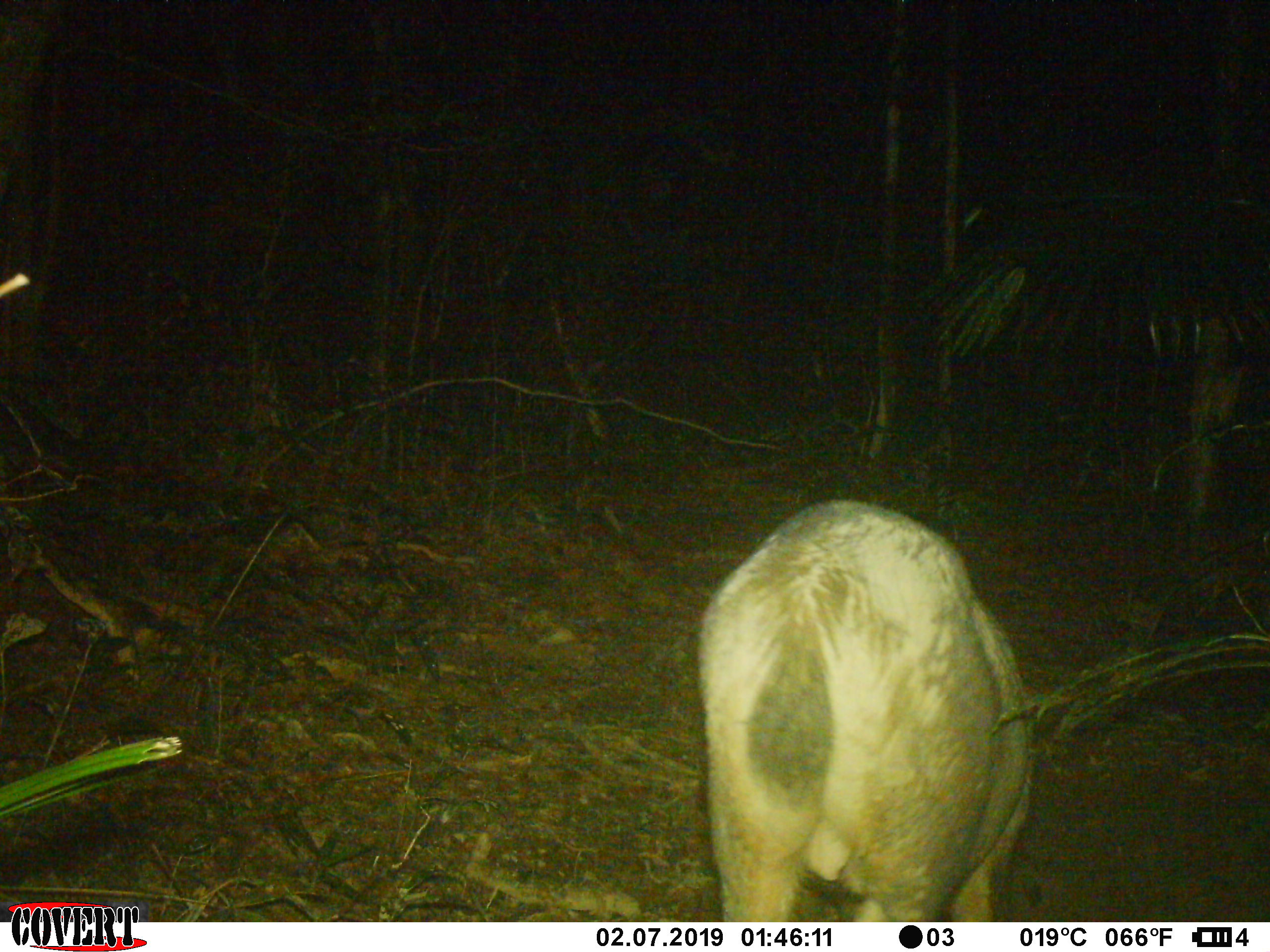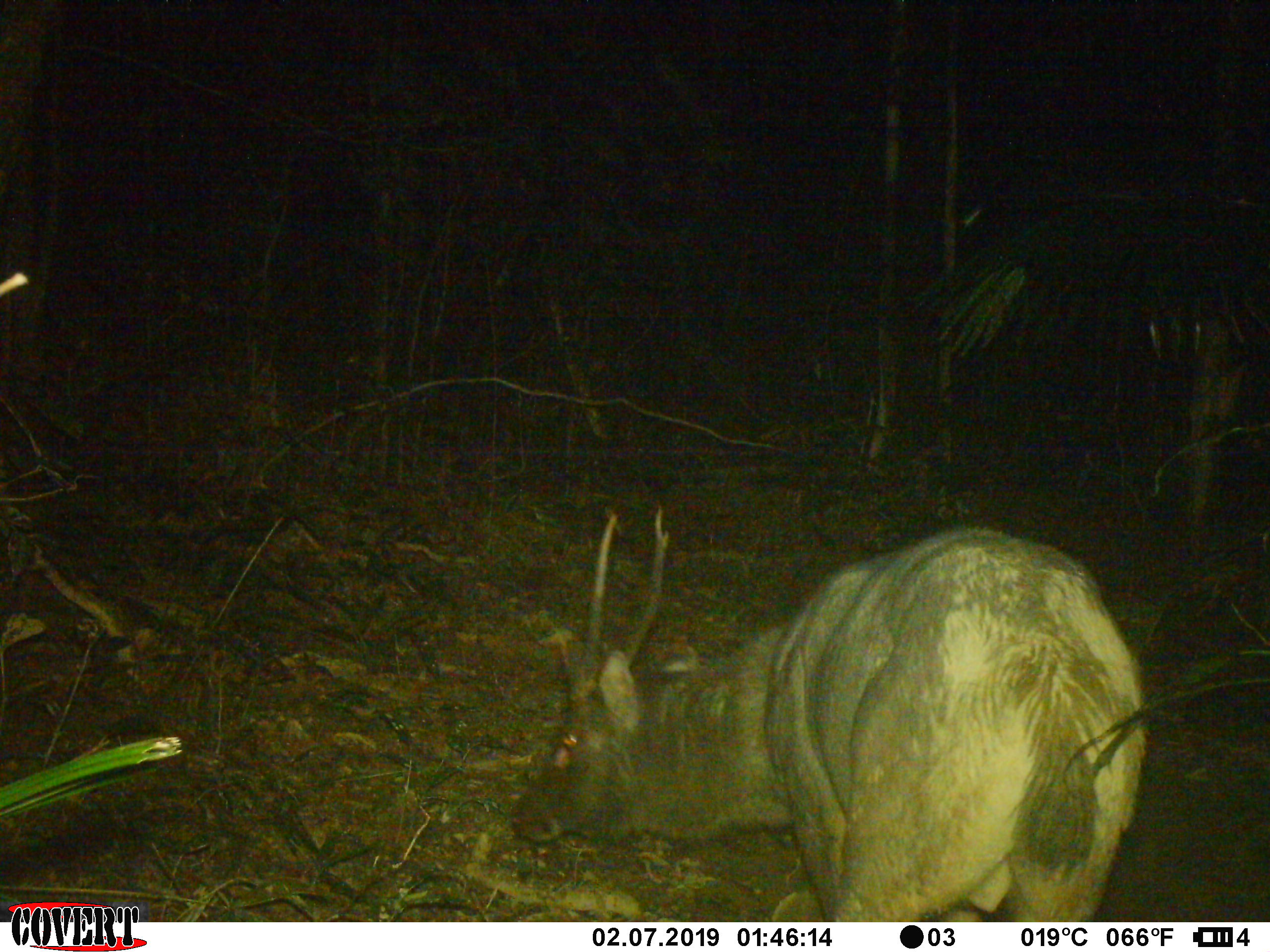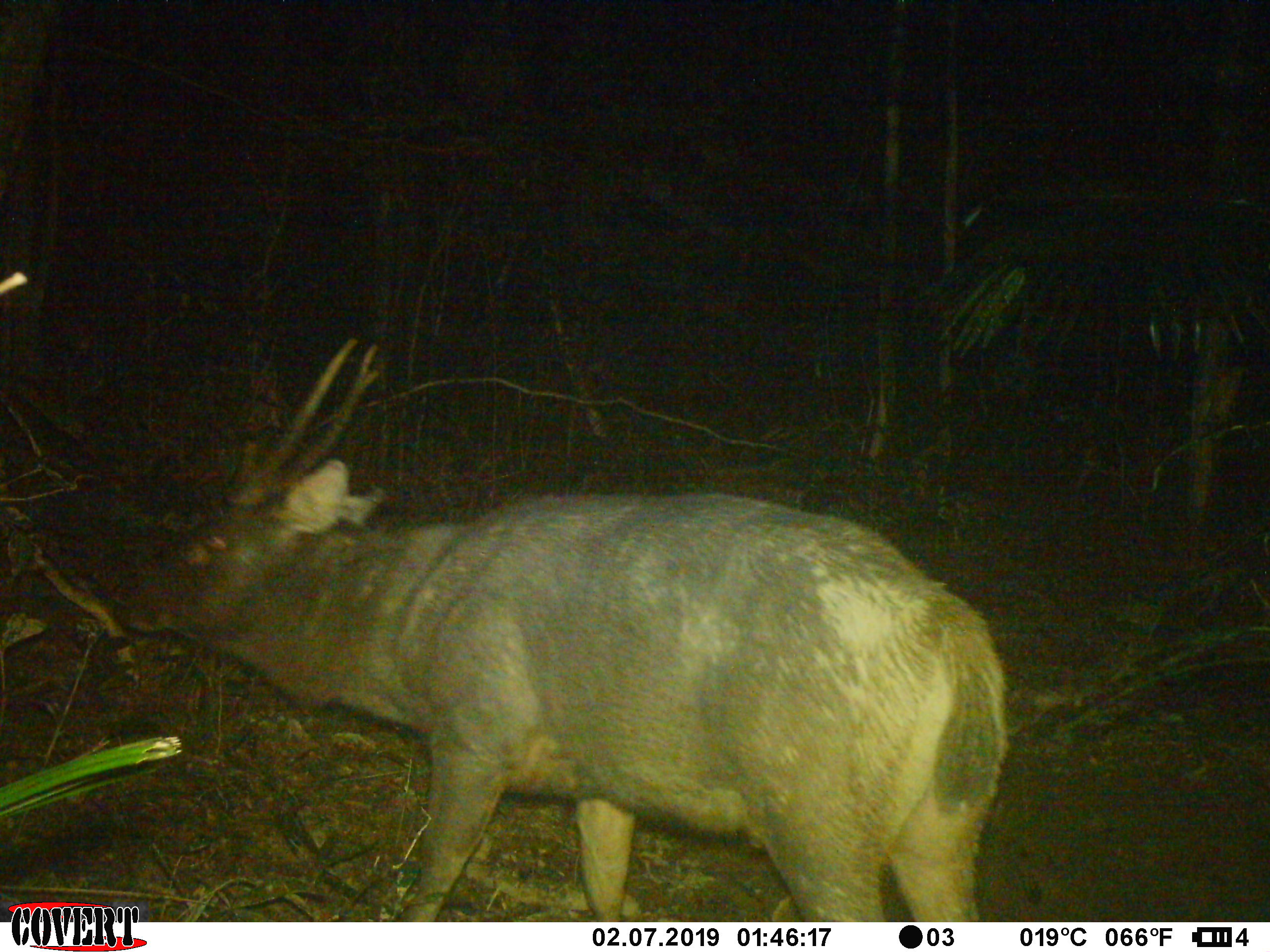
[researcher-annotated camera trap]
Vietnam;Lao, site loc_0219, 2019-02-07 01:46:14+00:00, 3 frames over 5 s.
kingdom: Animalia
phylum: Chordata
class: Mammalia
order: Artiodactyla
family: Cervidae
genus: Rusa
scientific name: Rusa unicolor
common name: sambar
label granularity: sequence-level